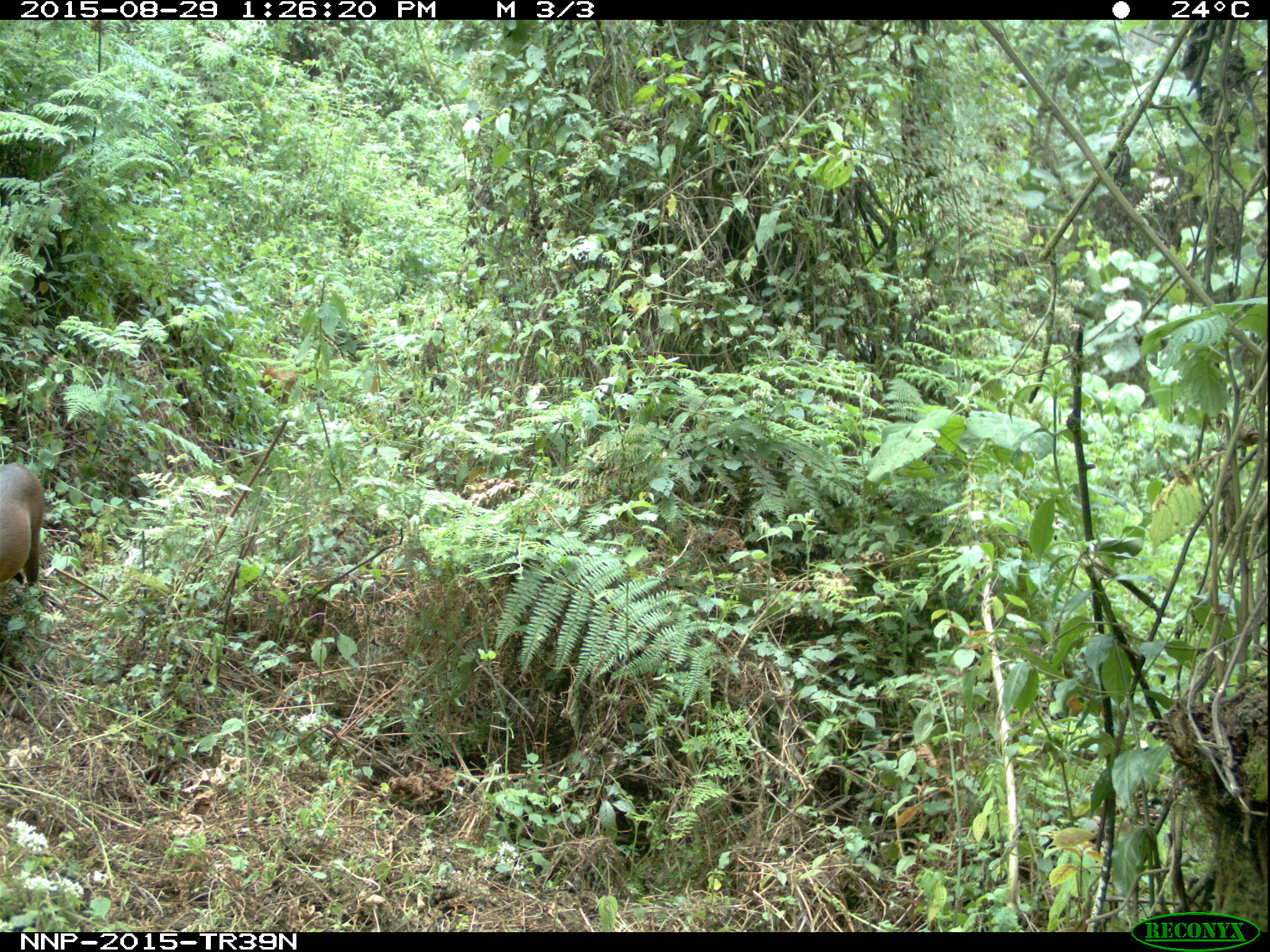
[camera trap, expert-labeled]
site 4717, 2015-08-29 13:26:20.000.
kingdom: Animalia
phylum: Chordata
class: Mammalia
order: Artiodactyla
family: Bovidae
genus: Cephalophus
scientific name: Cephalophus nigrifrons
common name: black-fronted duiker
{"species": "Cephalophus nigrifrons (black-fronted duiker)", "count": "1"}